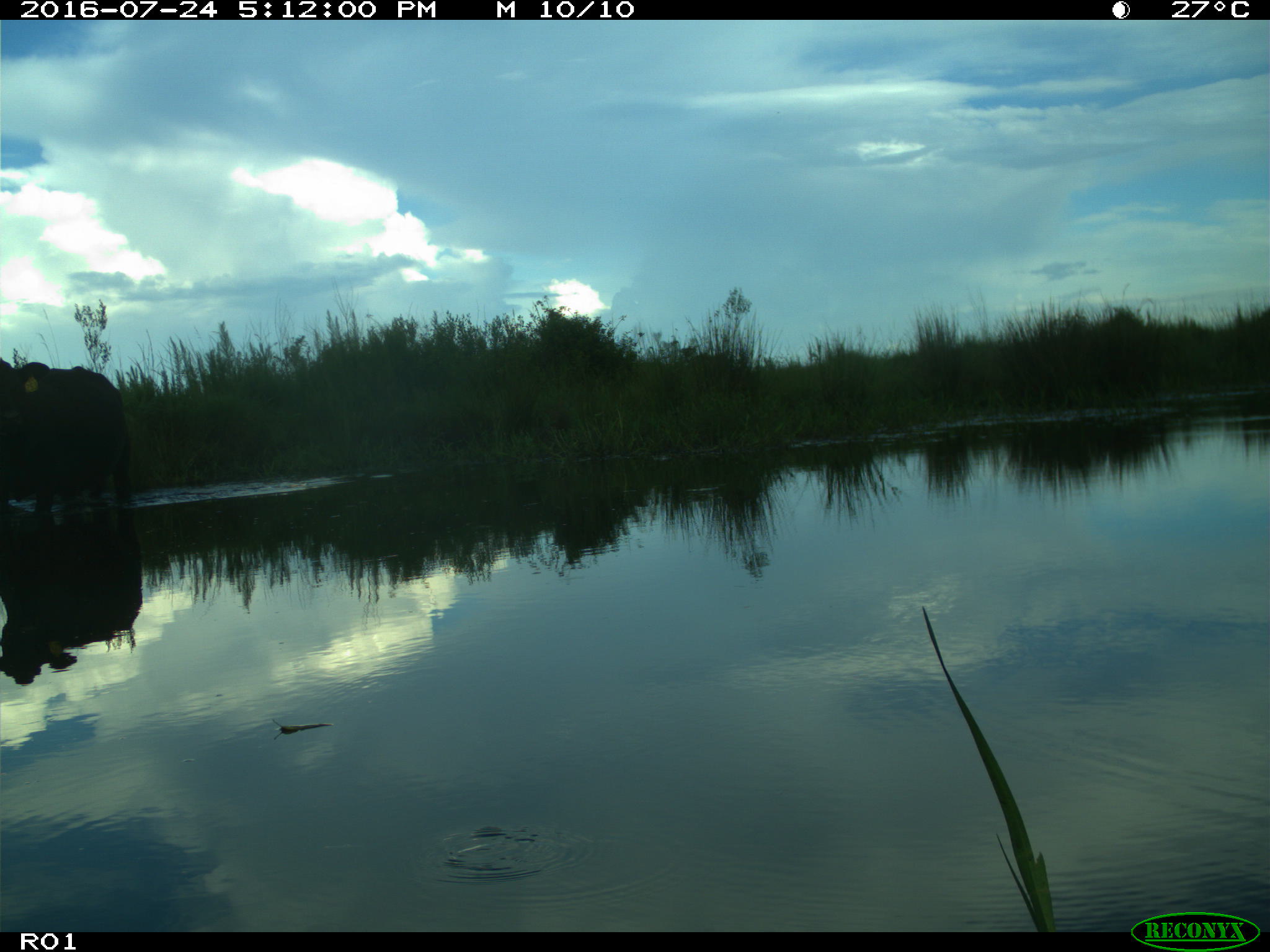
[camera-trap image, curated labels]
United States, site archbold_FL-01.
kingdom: Animalia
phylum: Chordata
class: Mammalia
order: Artiodactyla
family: Bovidae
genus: Bos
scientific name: Bos taurus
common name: domestic cow